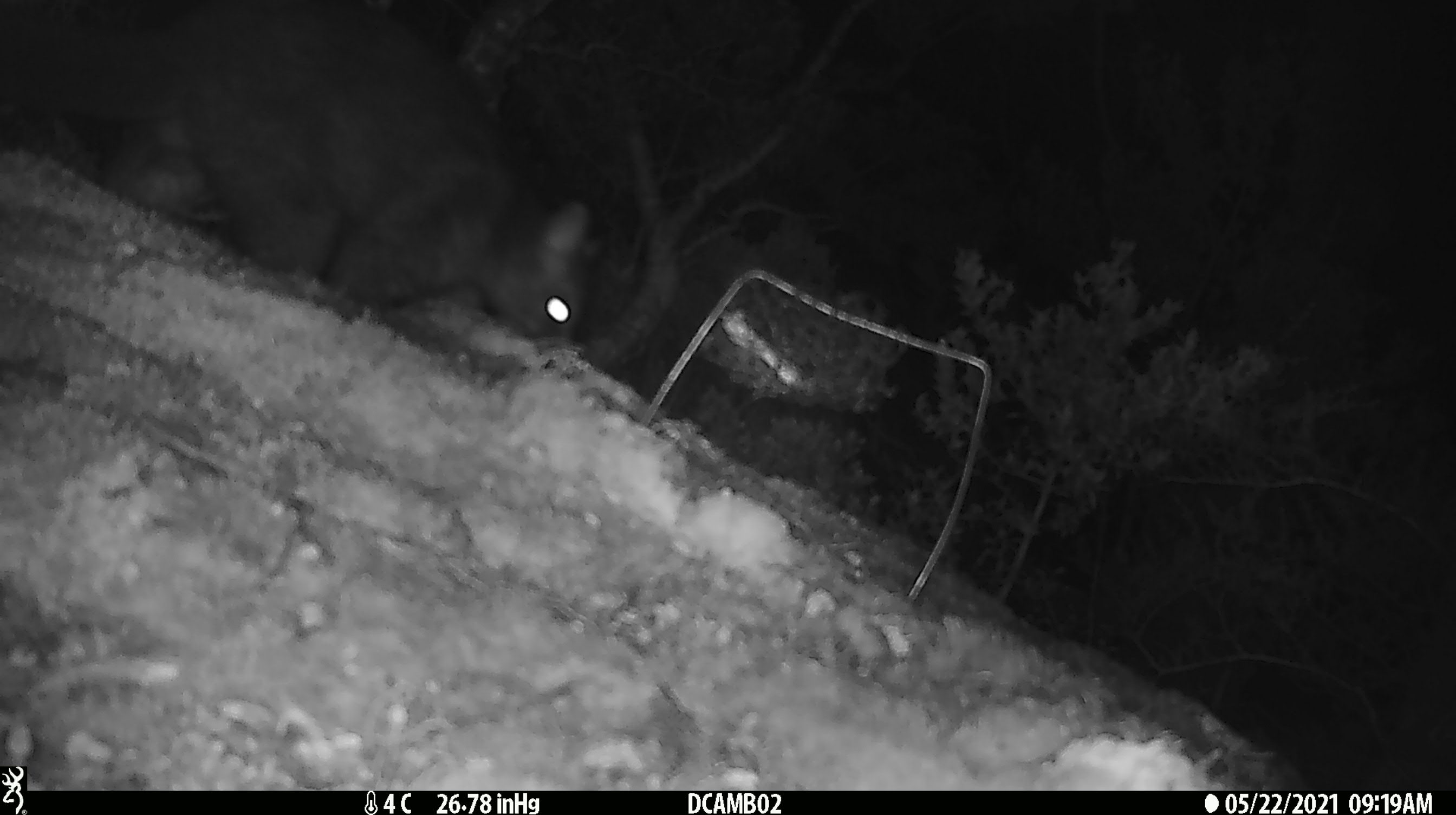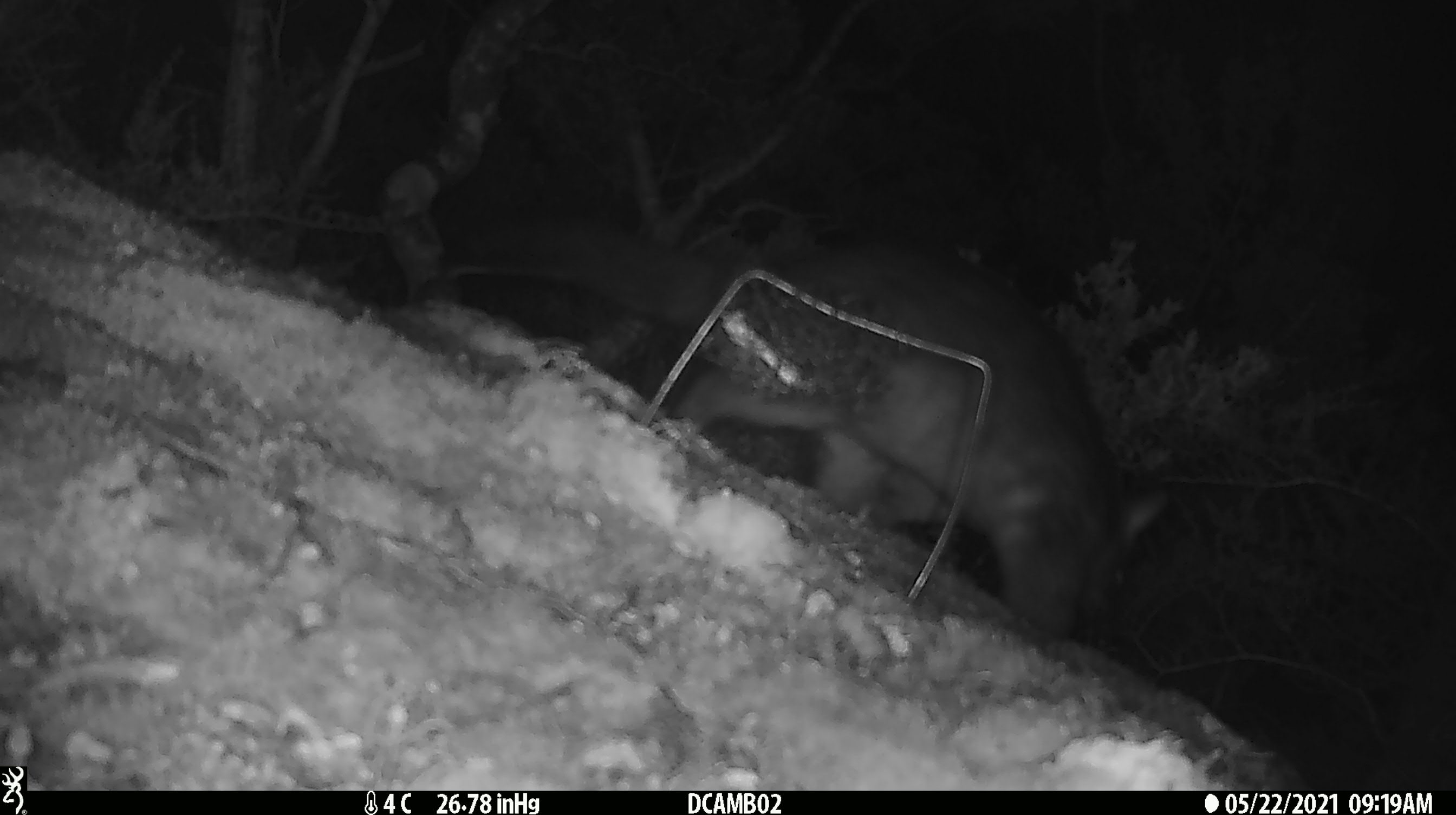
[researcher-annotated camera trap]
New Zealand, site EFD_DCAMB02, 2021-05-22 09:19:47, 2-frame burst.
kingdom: Animalia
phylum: Chordata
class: Mammalia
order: Diprotodontia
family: Phalangeridae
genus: Trichosurus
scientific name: Trichosurus vulpecula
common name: common brushtail possum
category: possum